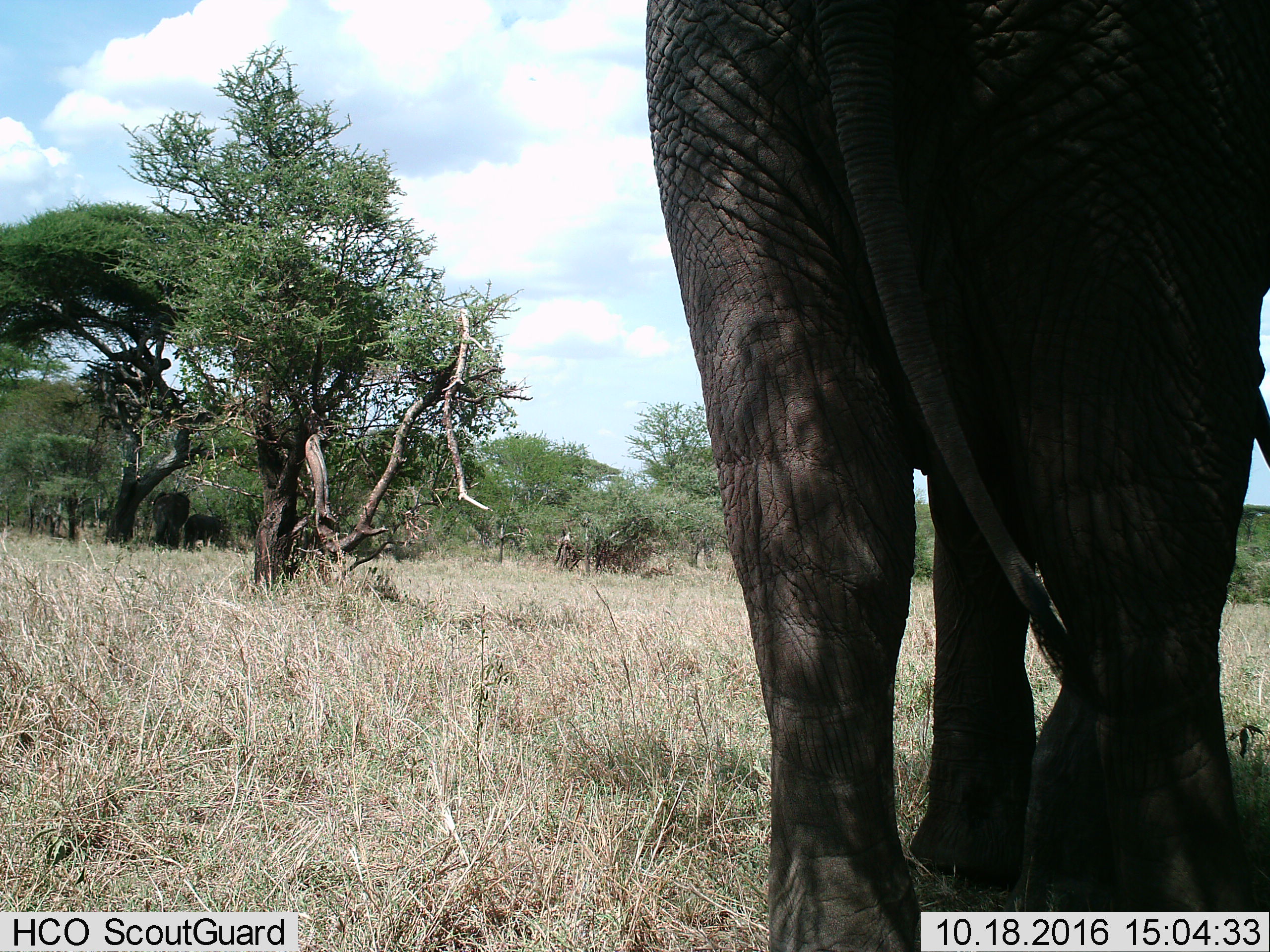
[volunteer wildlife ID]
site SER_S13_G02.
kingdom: Animalia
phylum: Chordata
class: Mammalia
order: Proboscidea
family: Elephantidae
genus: Loxodonta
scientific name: Loxodonta africana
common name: african bush elephant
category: elephant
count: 1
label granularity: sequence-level